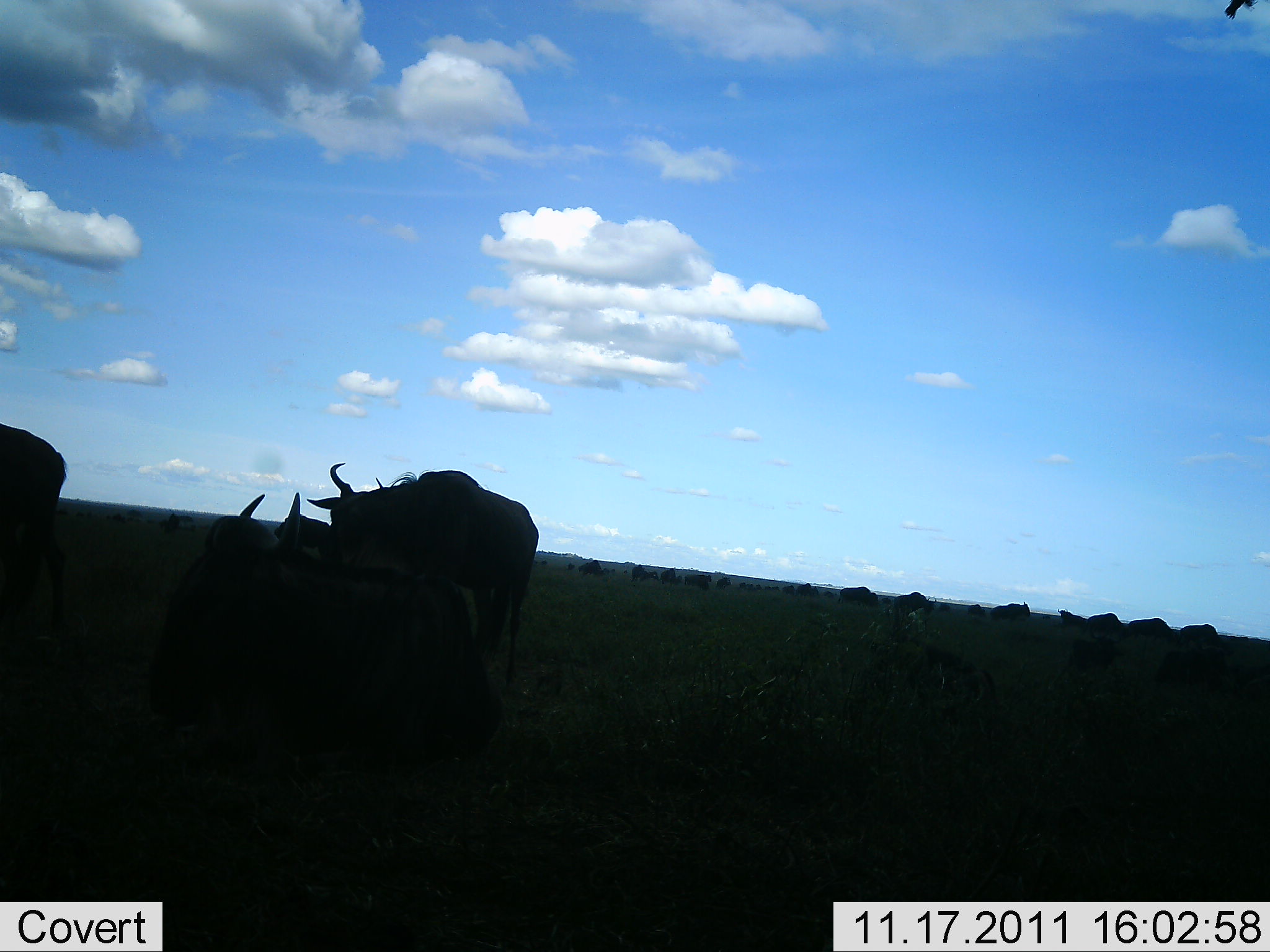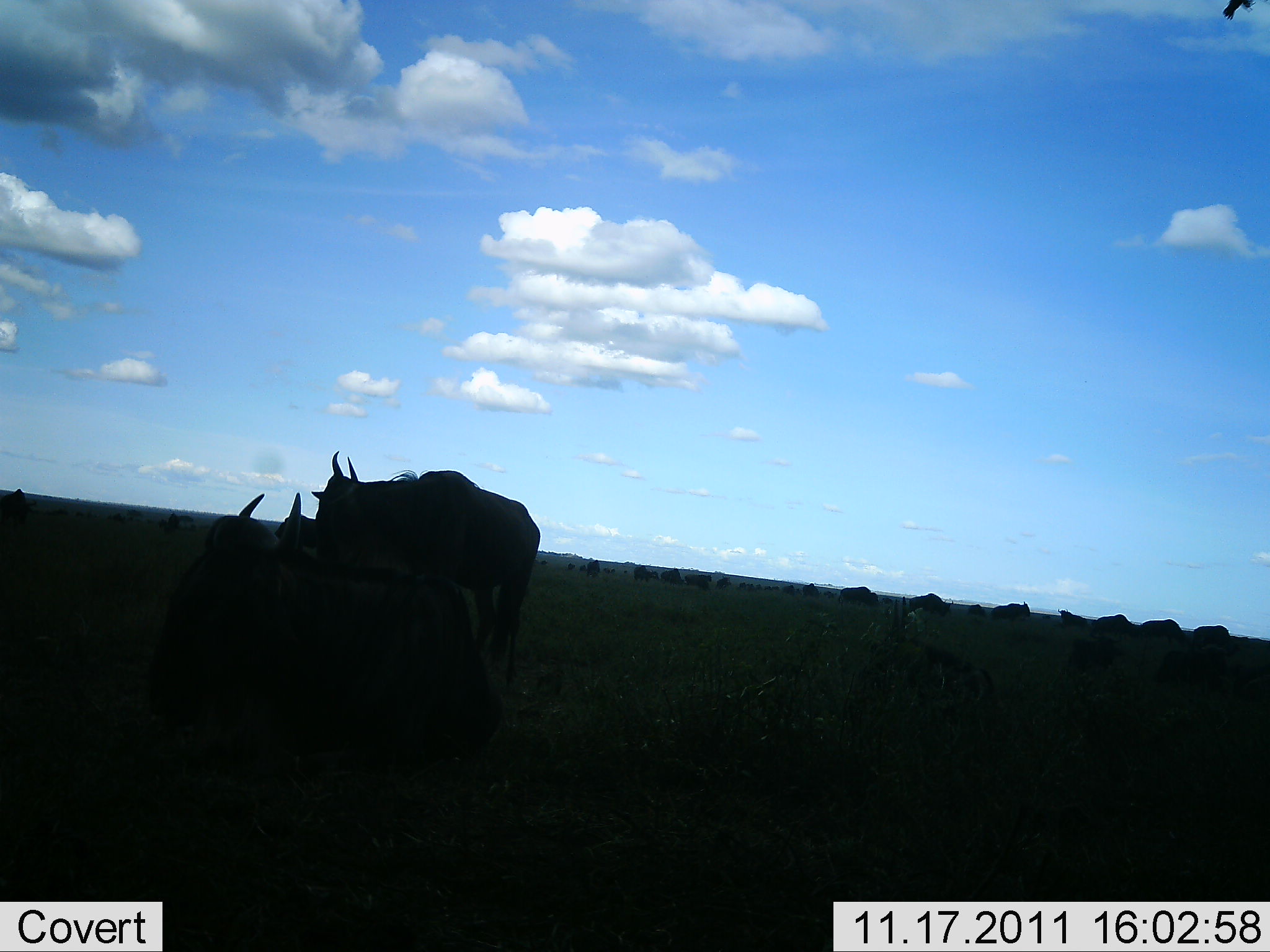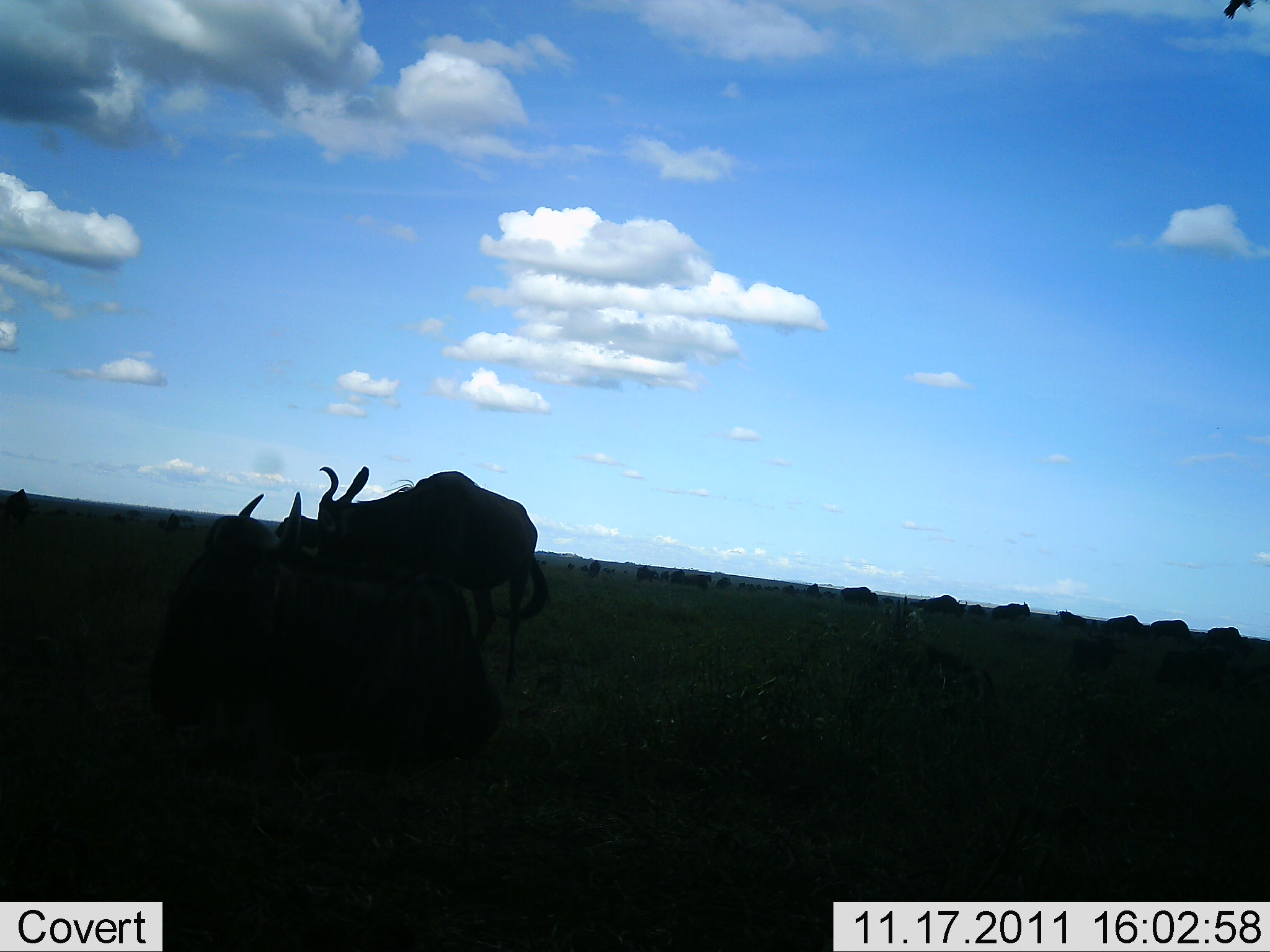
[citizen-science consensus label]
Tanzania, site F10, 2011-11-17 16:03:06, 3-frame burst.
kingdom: Animalia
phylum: Chordata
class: Mammalia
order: Artiodactyla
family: Bovidae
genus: Connochaetes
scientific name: Connochaetes taurinus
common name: blue wildebeest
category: wildebeest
Wildebeest (blue wildebeest) (Connochaetes taurinus), count 11-50. Behavior (volunteer vote fractions): standing 80%, resting 53%, moving 47%, interacting 0%. Young present (vote fraction): 0%. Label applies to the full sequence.